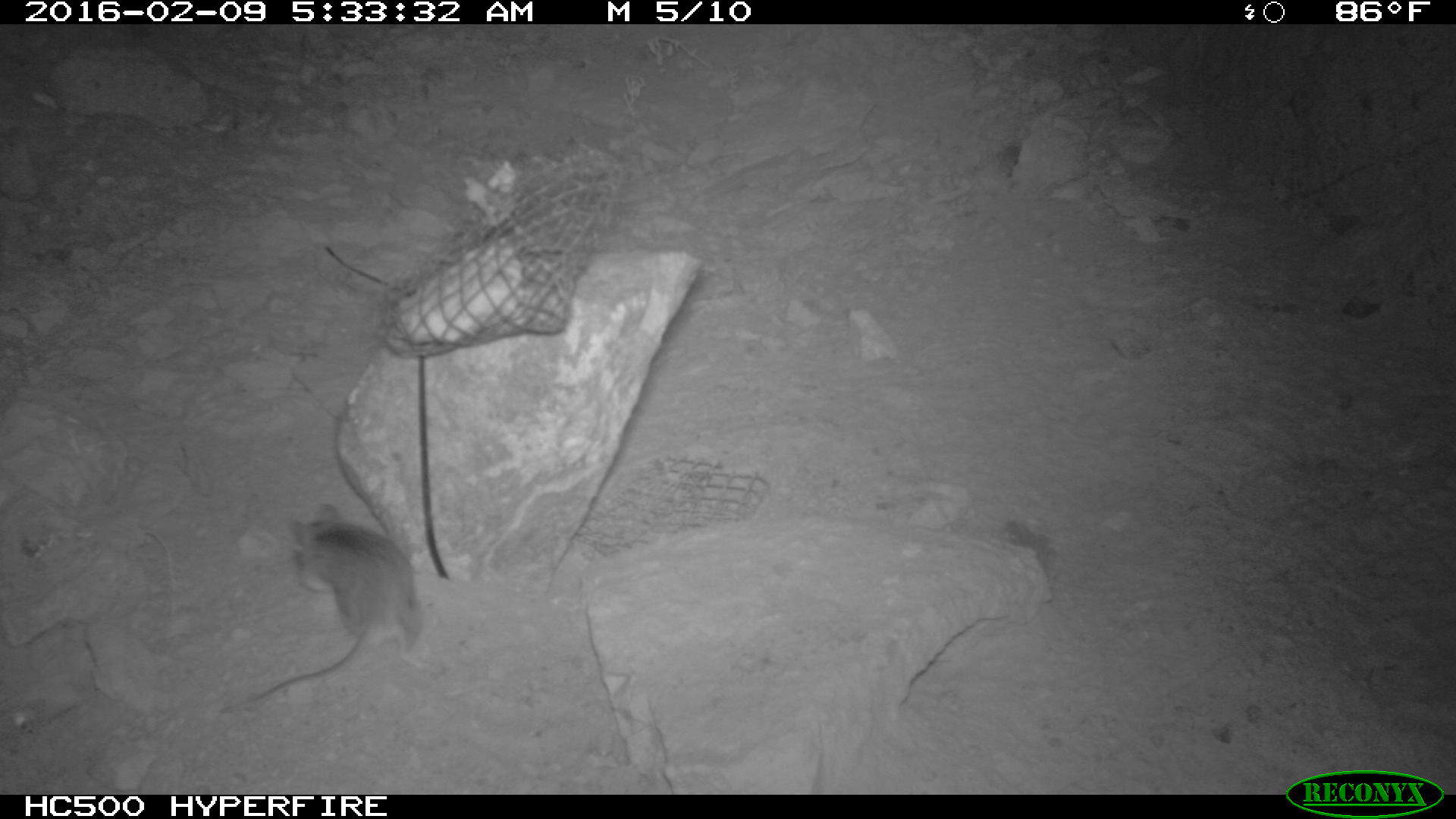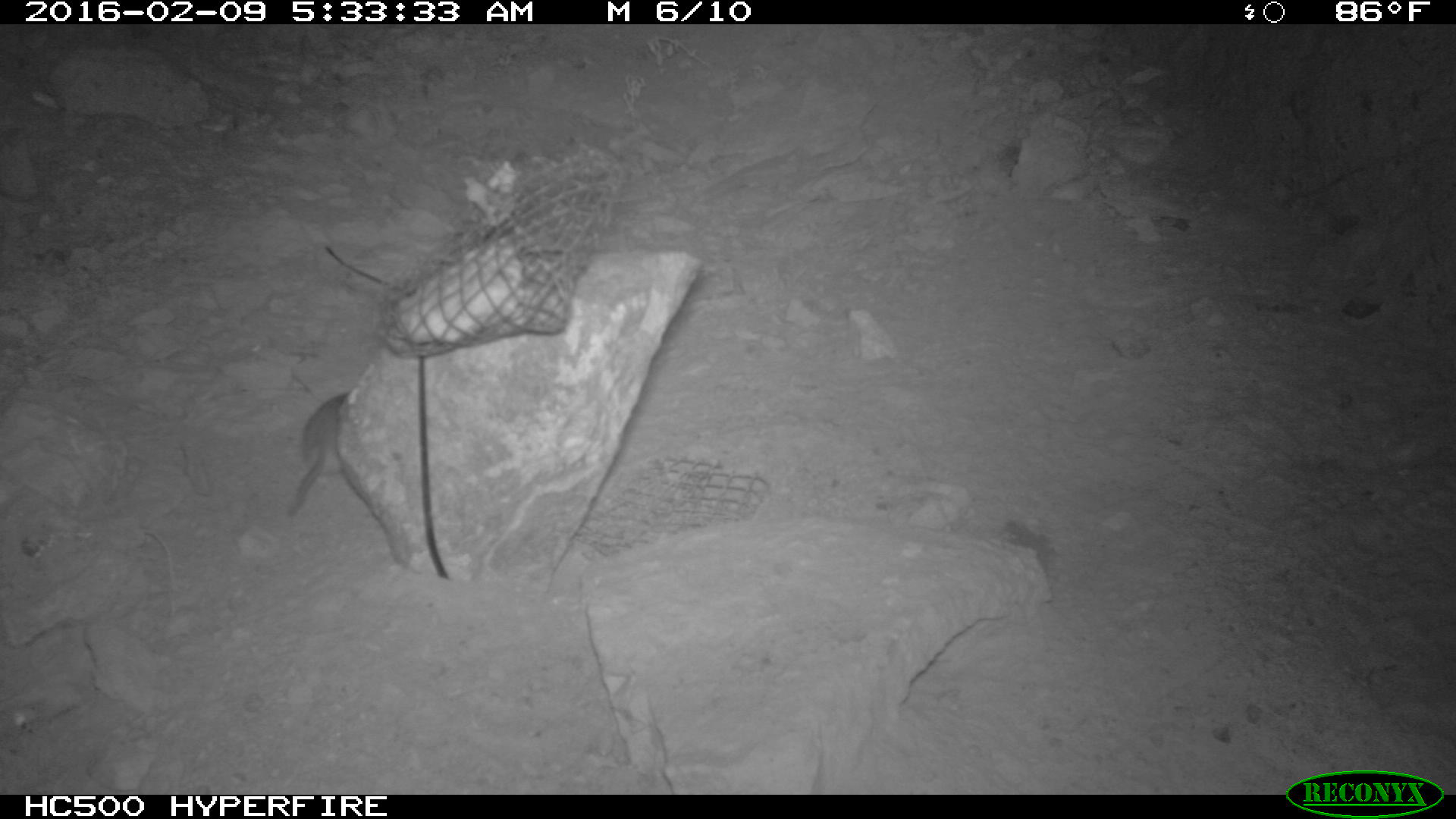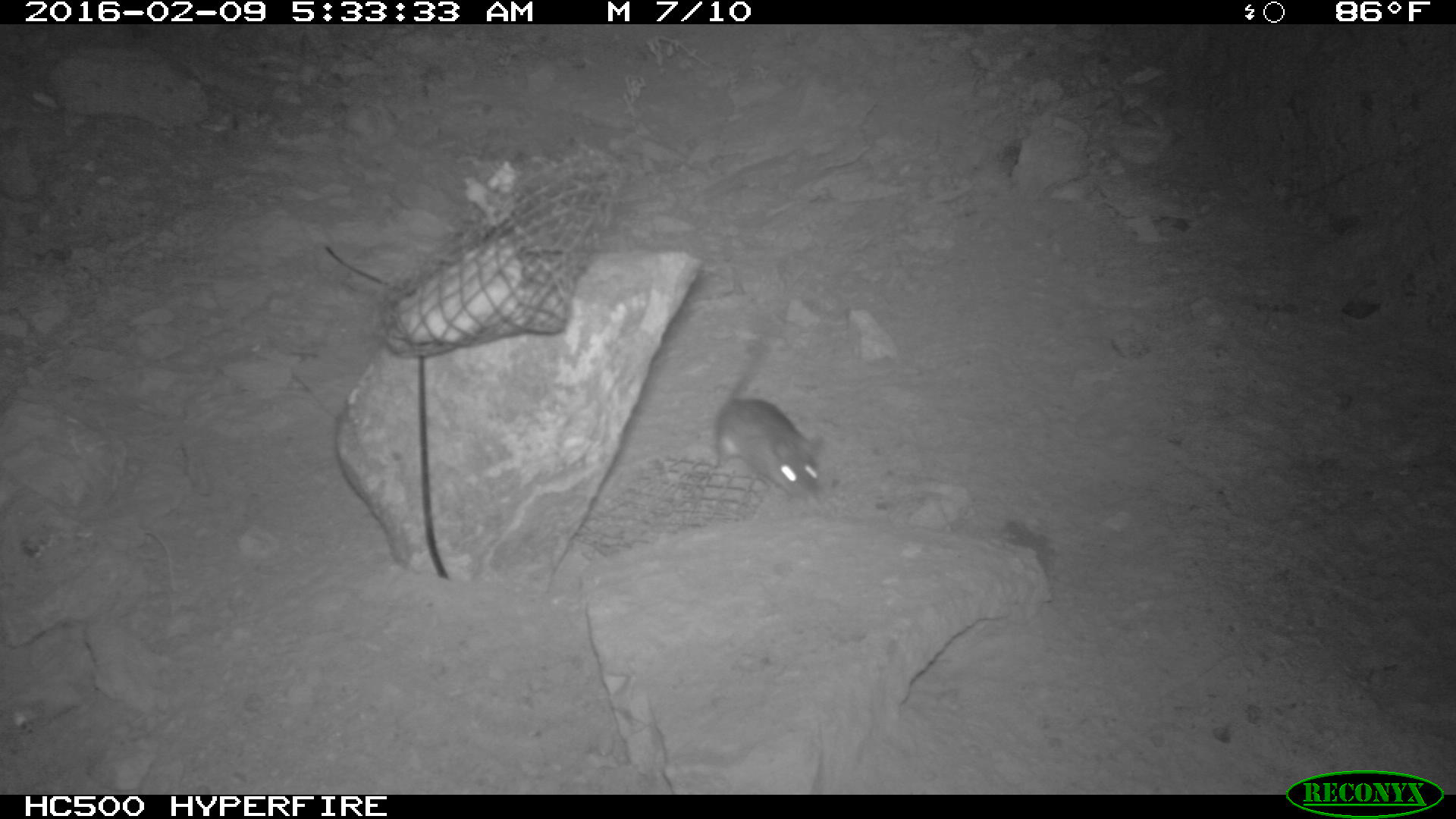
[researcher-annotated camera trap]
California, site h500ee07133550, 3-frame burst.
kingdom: Animalia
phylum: Chordata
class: Mammalia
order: Rodentia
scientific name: Rodentia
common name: rodent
Rodent (Rodentia).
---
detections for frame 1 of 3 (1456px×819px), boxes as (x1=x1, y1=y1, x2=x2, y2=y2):
rodent: (x1=219, y1=502, x2=435, y2=717)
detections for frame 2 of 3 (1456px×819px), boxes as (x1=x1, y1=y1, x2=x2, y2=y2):
rodent: (x1=281, y1=391, x2=362, y2=518)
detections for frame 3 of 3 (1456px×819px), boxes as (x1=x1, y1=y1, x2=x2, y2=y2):
rodent: (x1=711, y1=294, x2=824, y2=503)